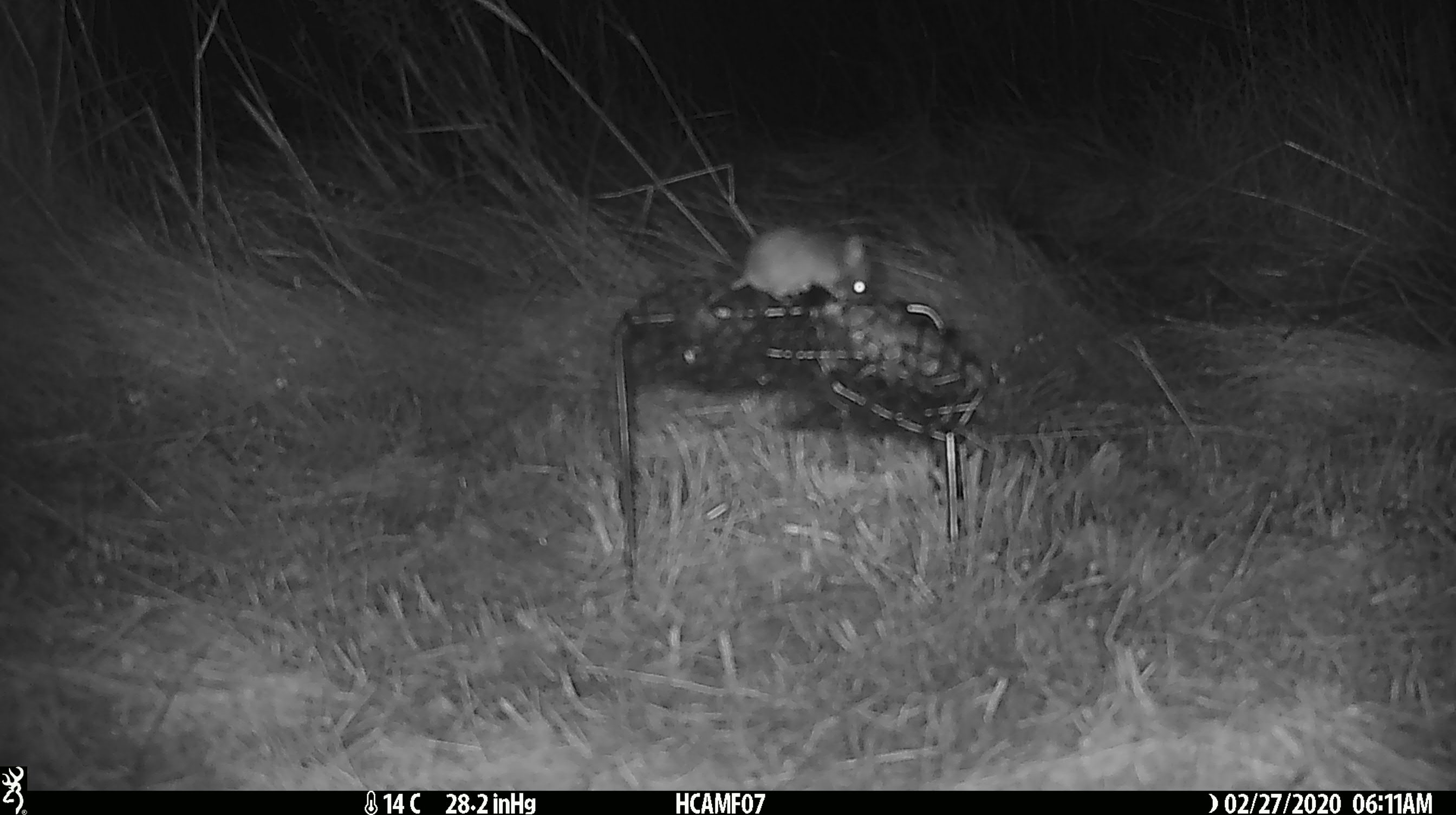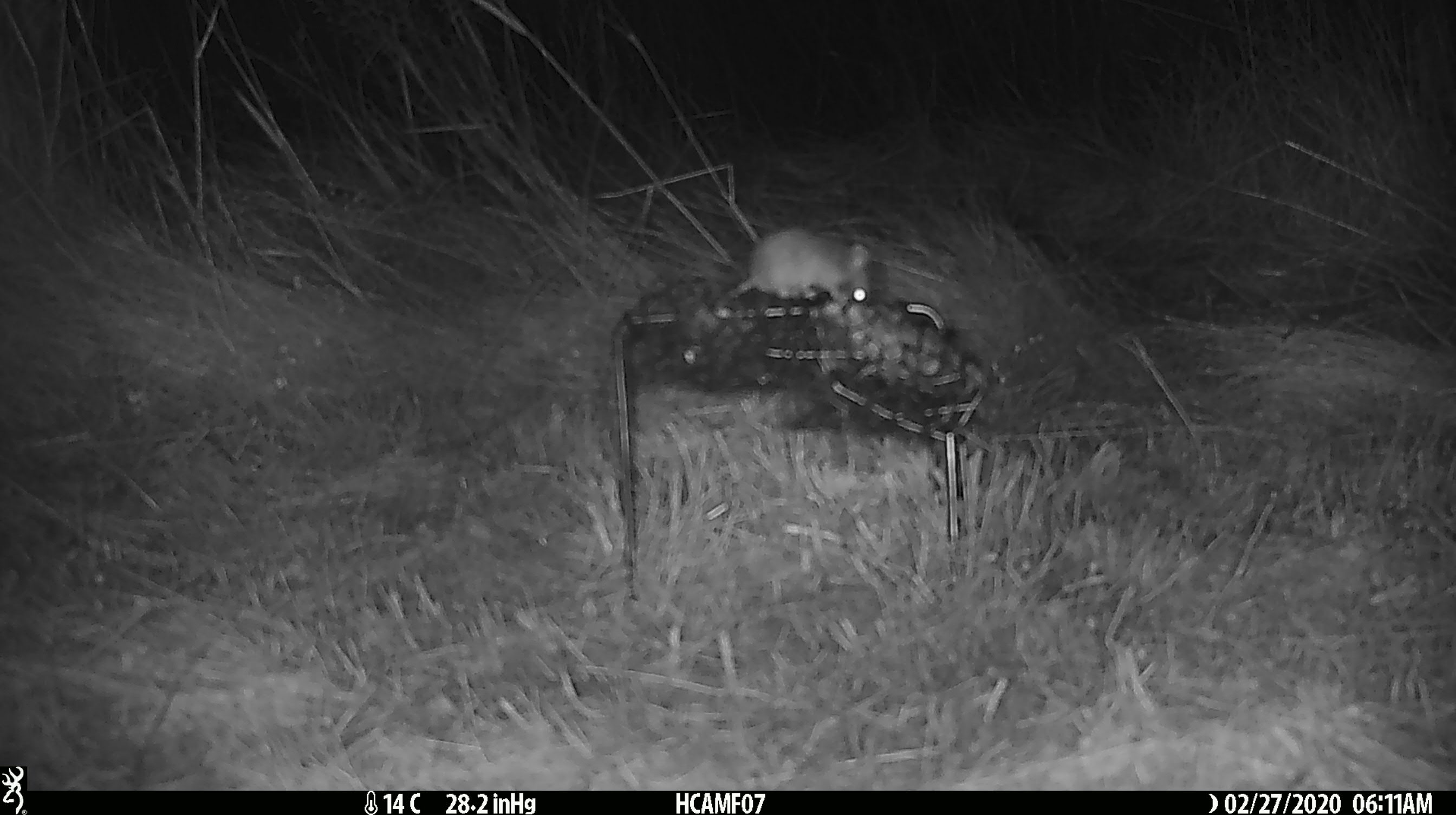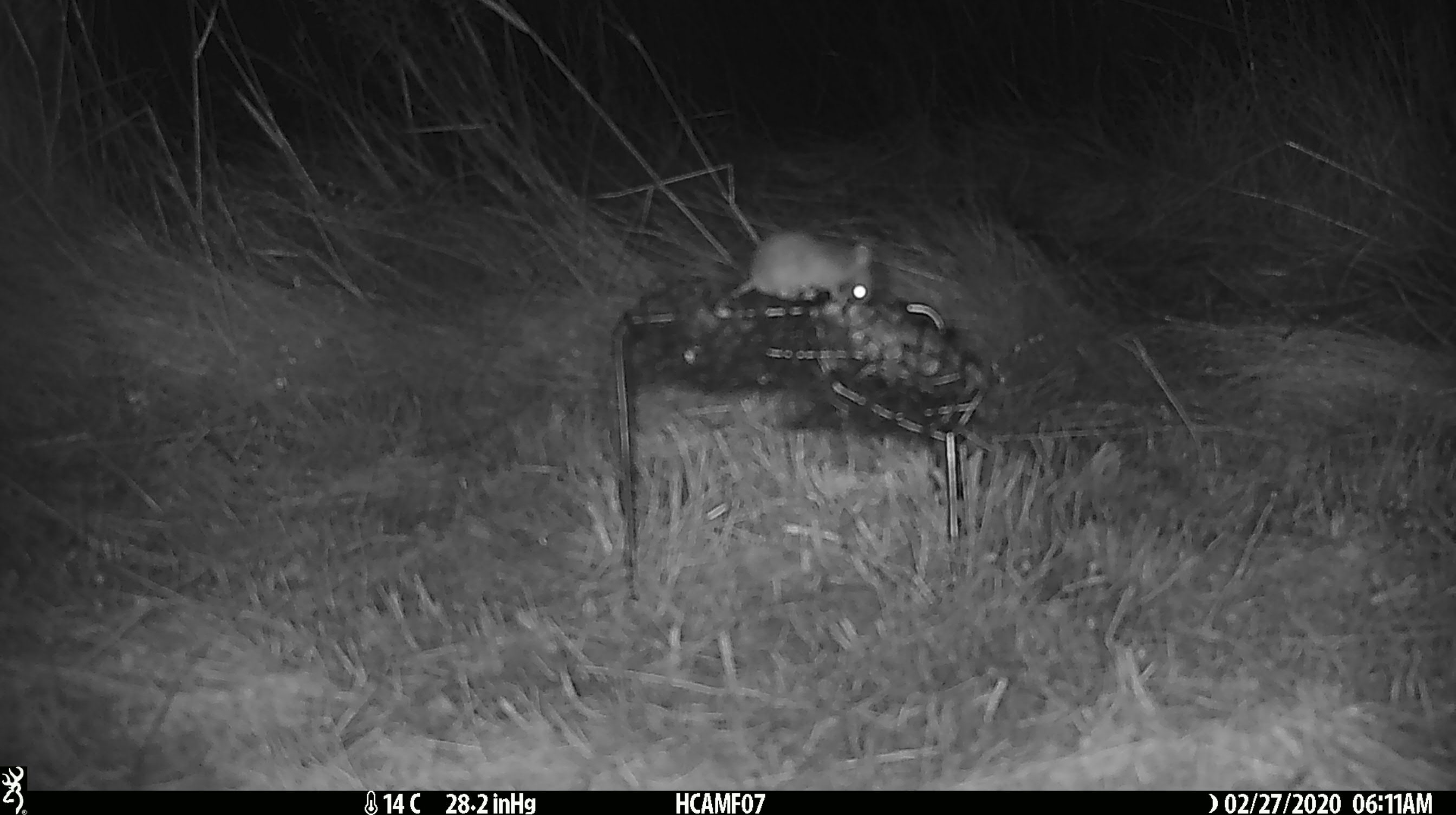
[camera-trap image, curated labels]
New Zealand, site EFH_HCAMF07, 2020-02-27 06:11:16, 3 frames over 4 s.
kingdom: Animalia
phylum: Chordata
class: Mammalia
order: Rodentia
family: Muridae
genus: Mus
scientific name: Mus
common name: mouse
Mouse (Mus).